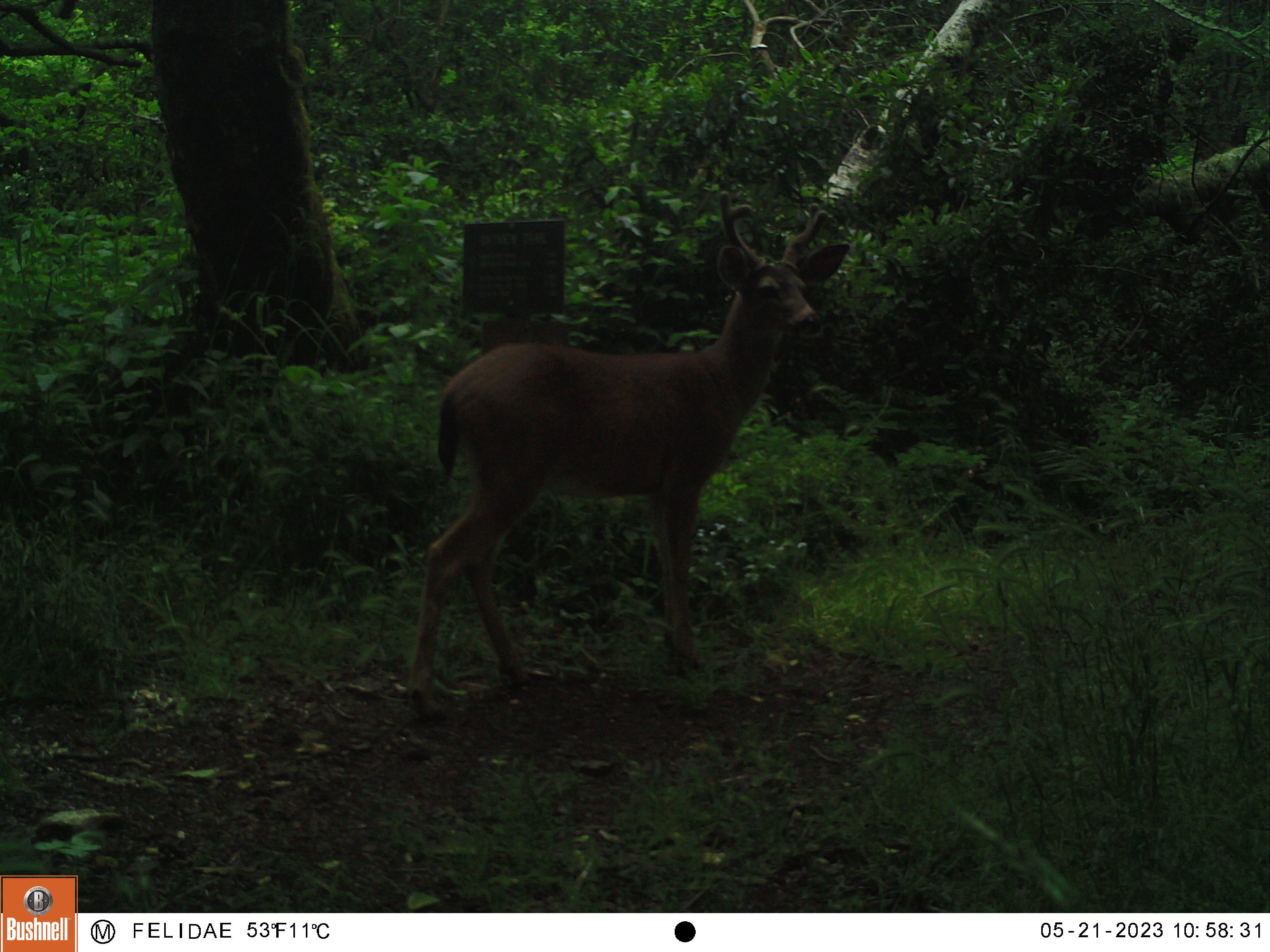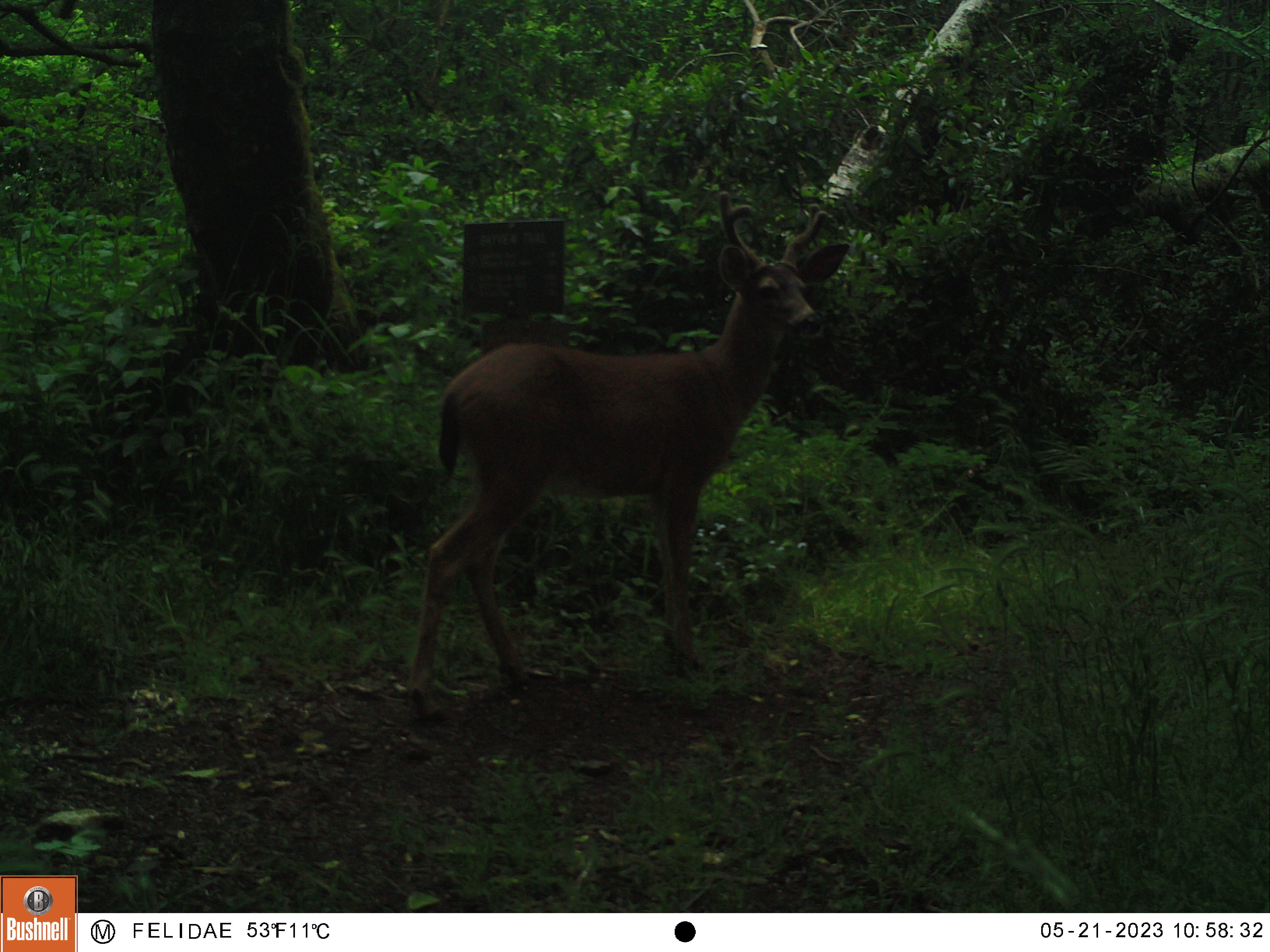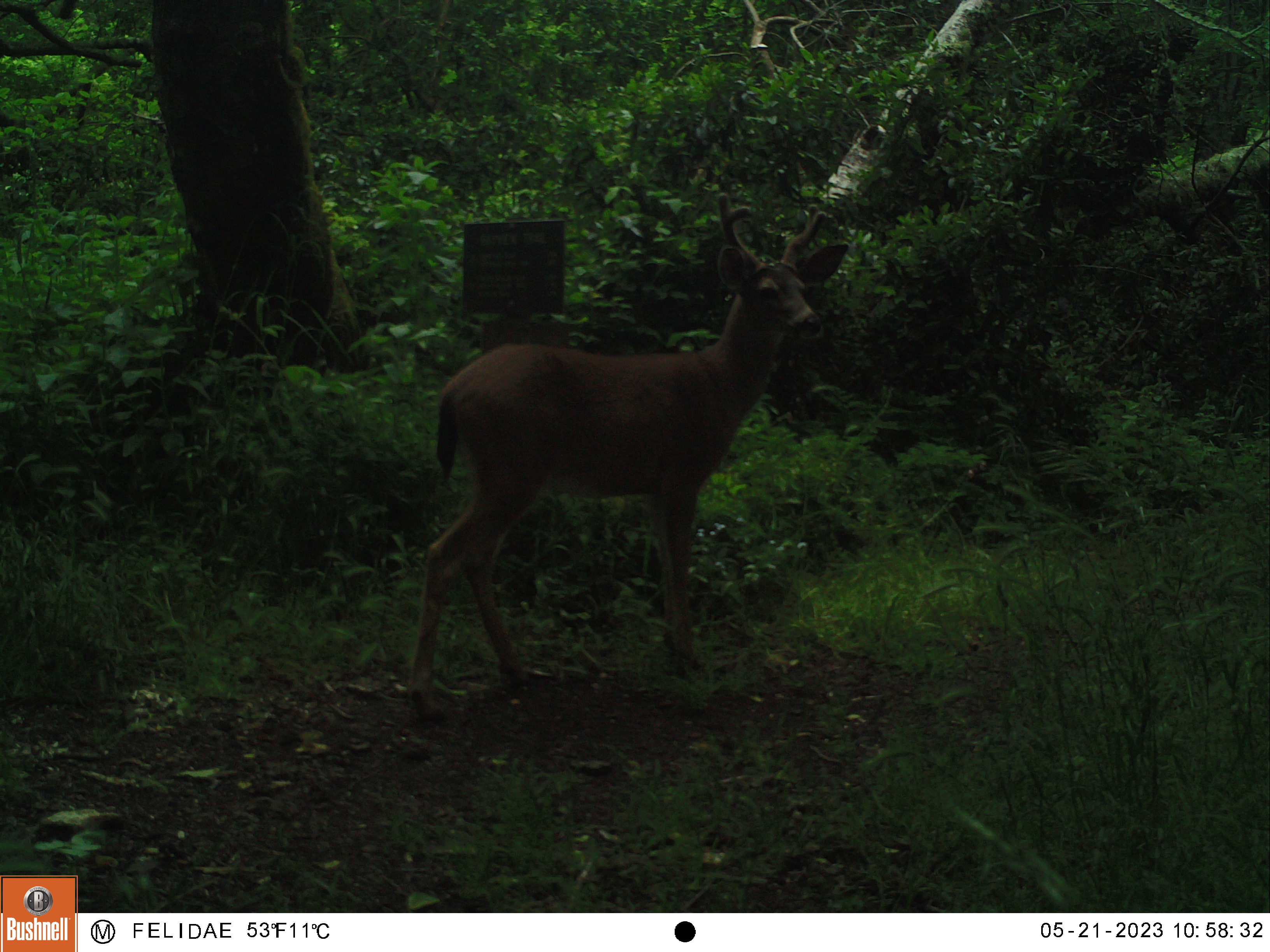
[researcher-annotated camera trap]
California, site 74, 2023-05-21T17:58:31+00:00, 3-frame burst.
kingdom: Animalia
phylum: Chordata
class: Mammalia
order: Artiodactyla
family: Cervidae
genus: Odocoileus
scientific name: Odocoileus hemionus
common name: mule deer